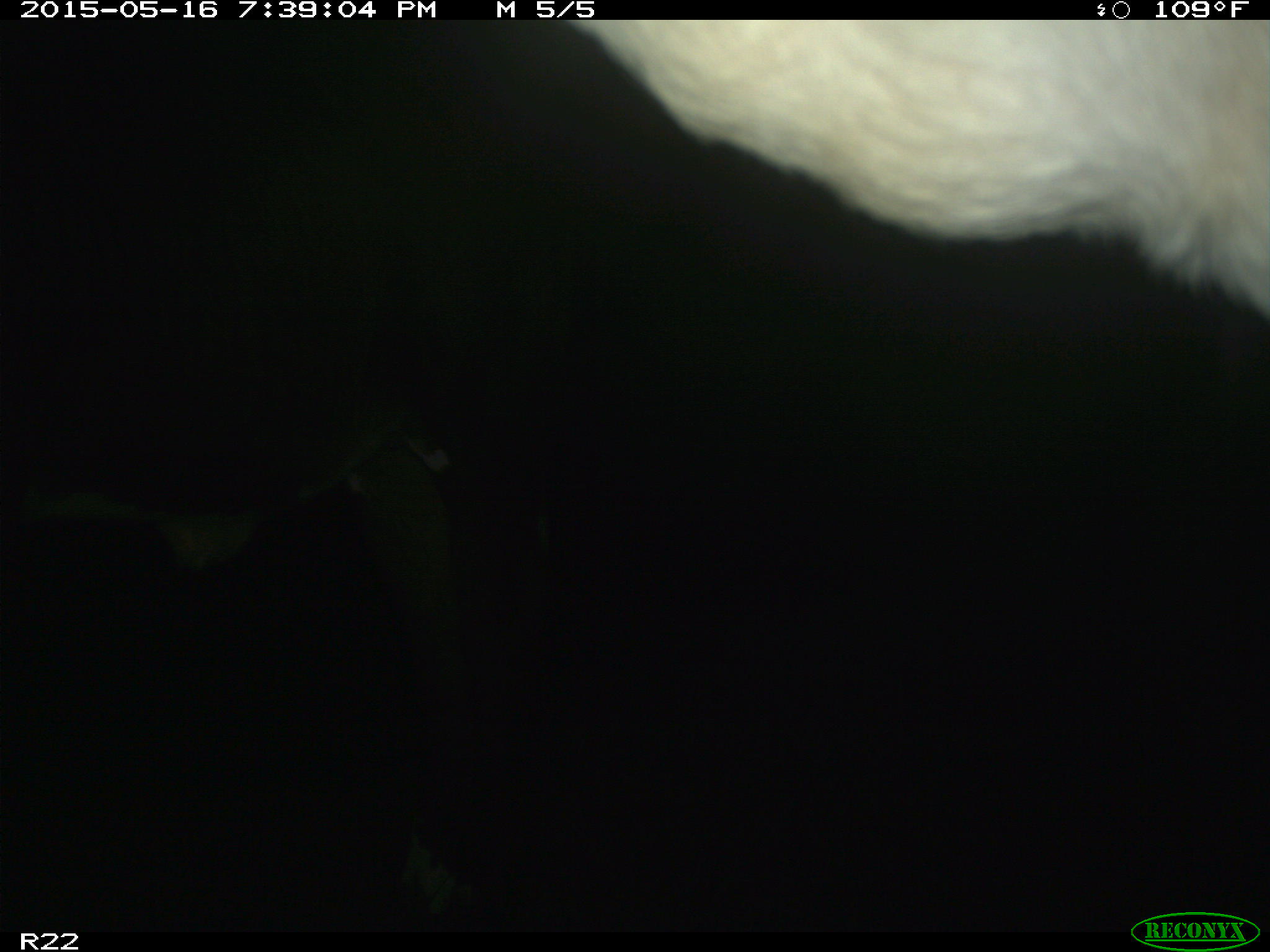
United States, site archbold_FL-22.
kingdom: Animalia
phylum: Chordata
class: Mammalia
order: Artiodactyla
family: Bovidae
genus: Bos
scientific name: Bos taurus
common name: domestic cow